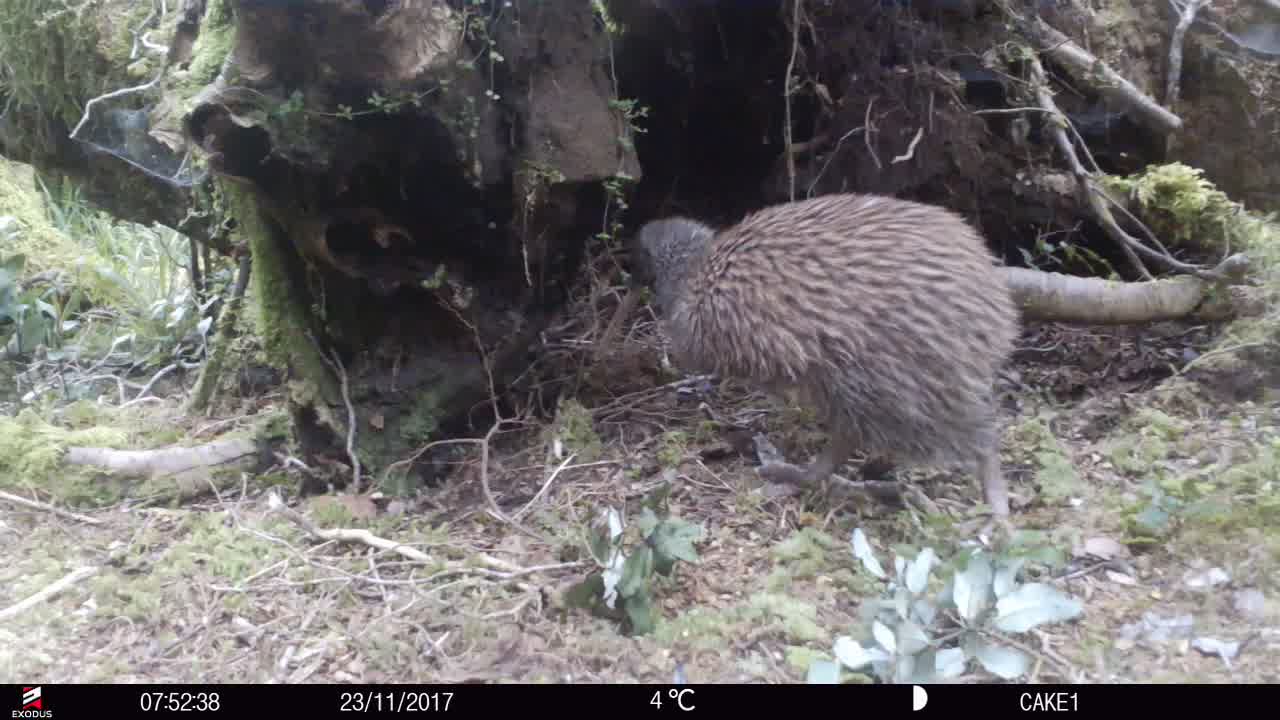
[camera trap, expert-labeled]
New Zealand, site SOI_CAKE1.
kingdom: Animalia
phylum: Chordata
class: Aves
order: Apterygiformes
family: Apterygidae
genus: Apteryx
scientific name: Apteryx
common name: kiwi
Kiwi (Apteryx).